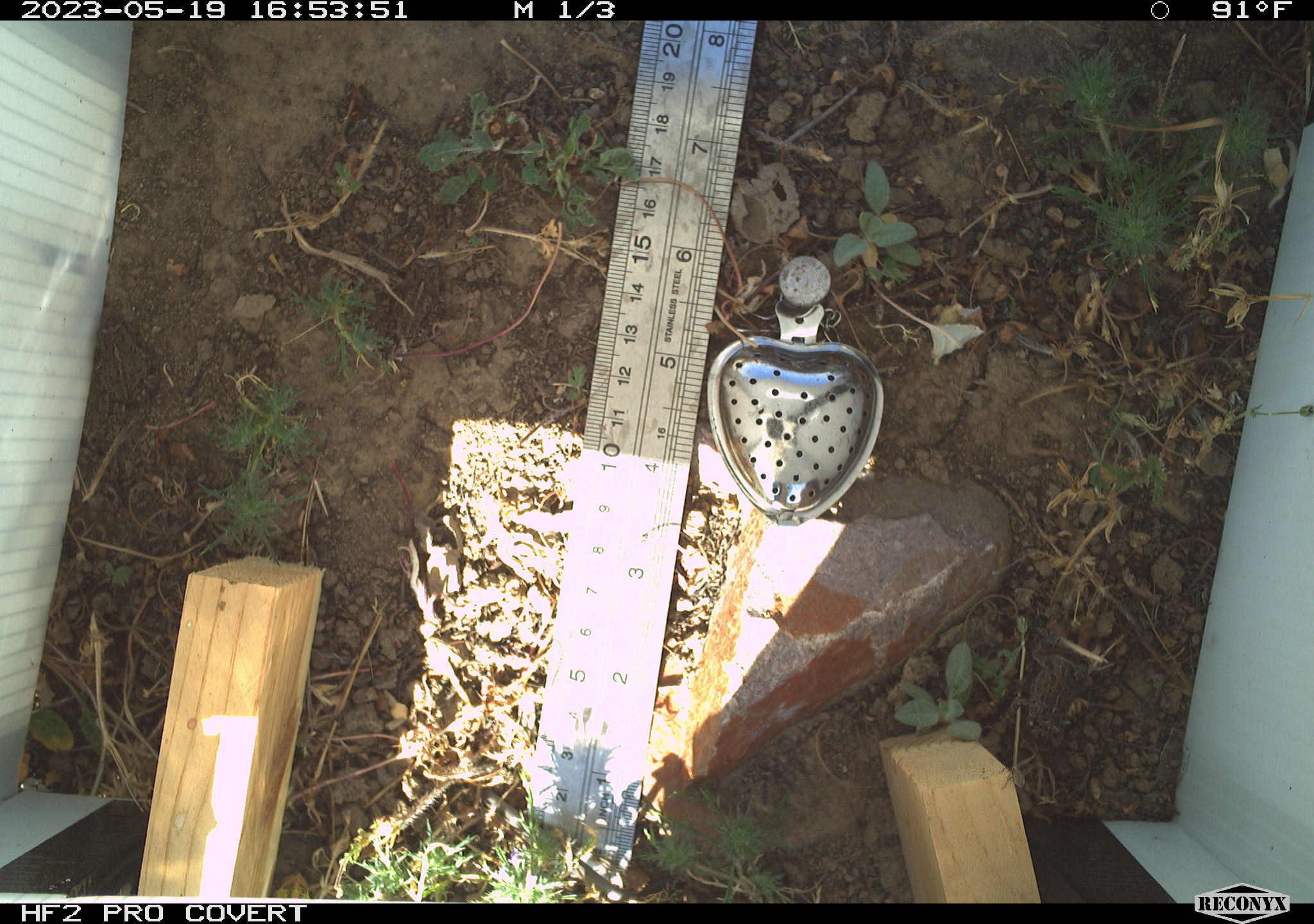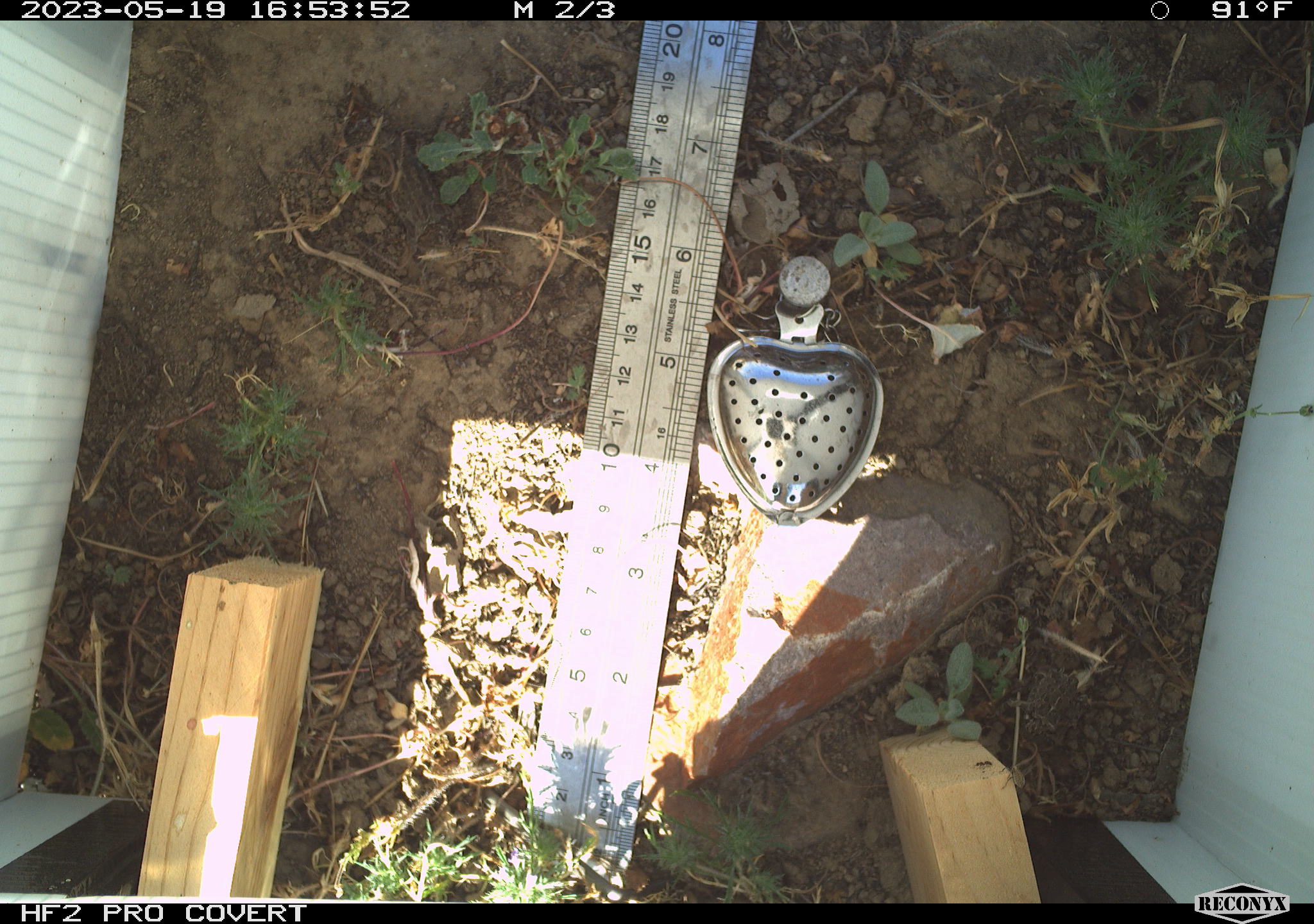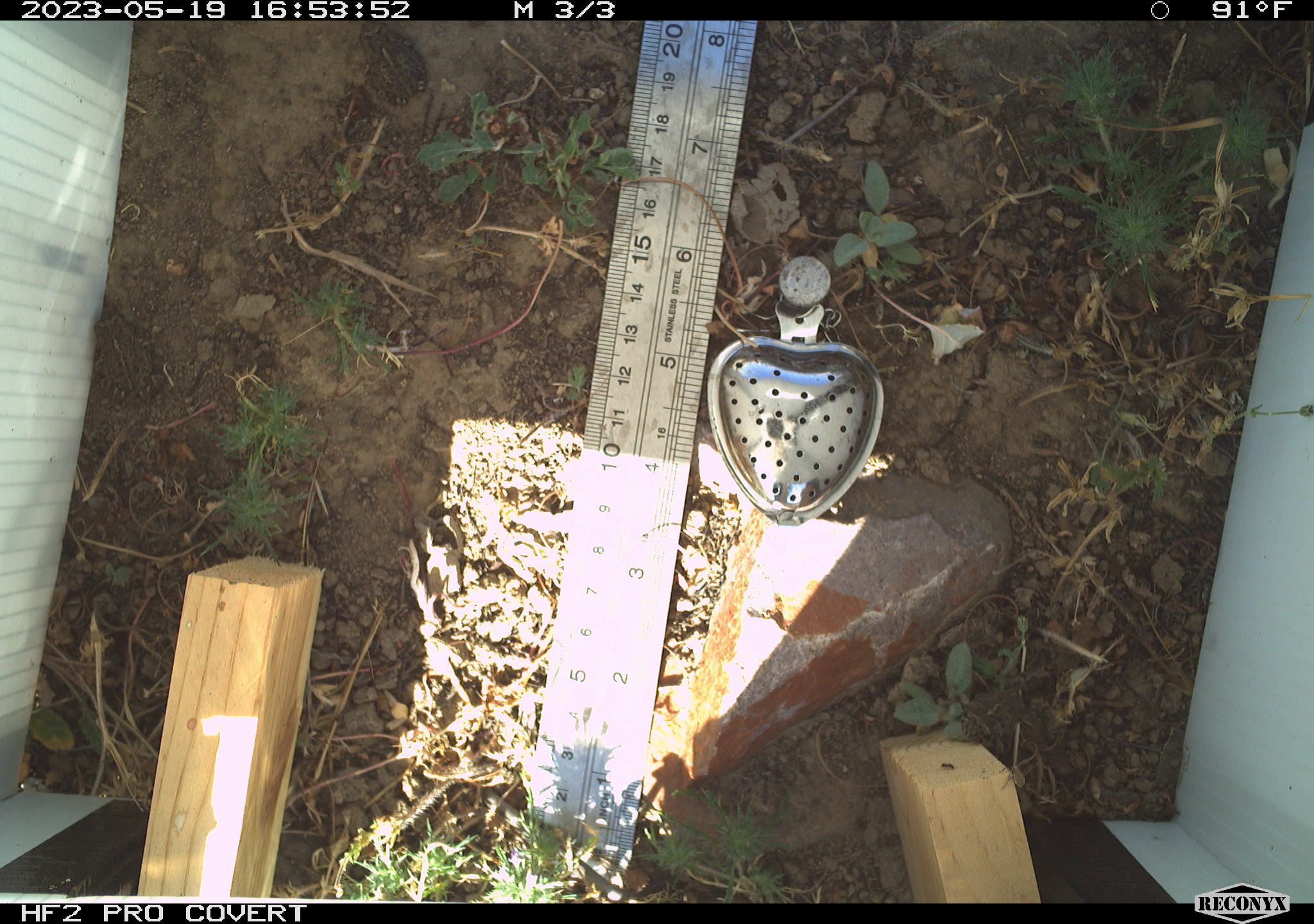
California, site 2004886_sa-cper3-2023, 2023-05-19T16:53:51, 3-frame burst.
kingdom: Animalia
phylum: Chordata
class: Amphibia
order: Anura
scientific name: Anura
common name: frogs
Frogs (Anura).